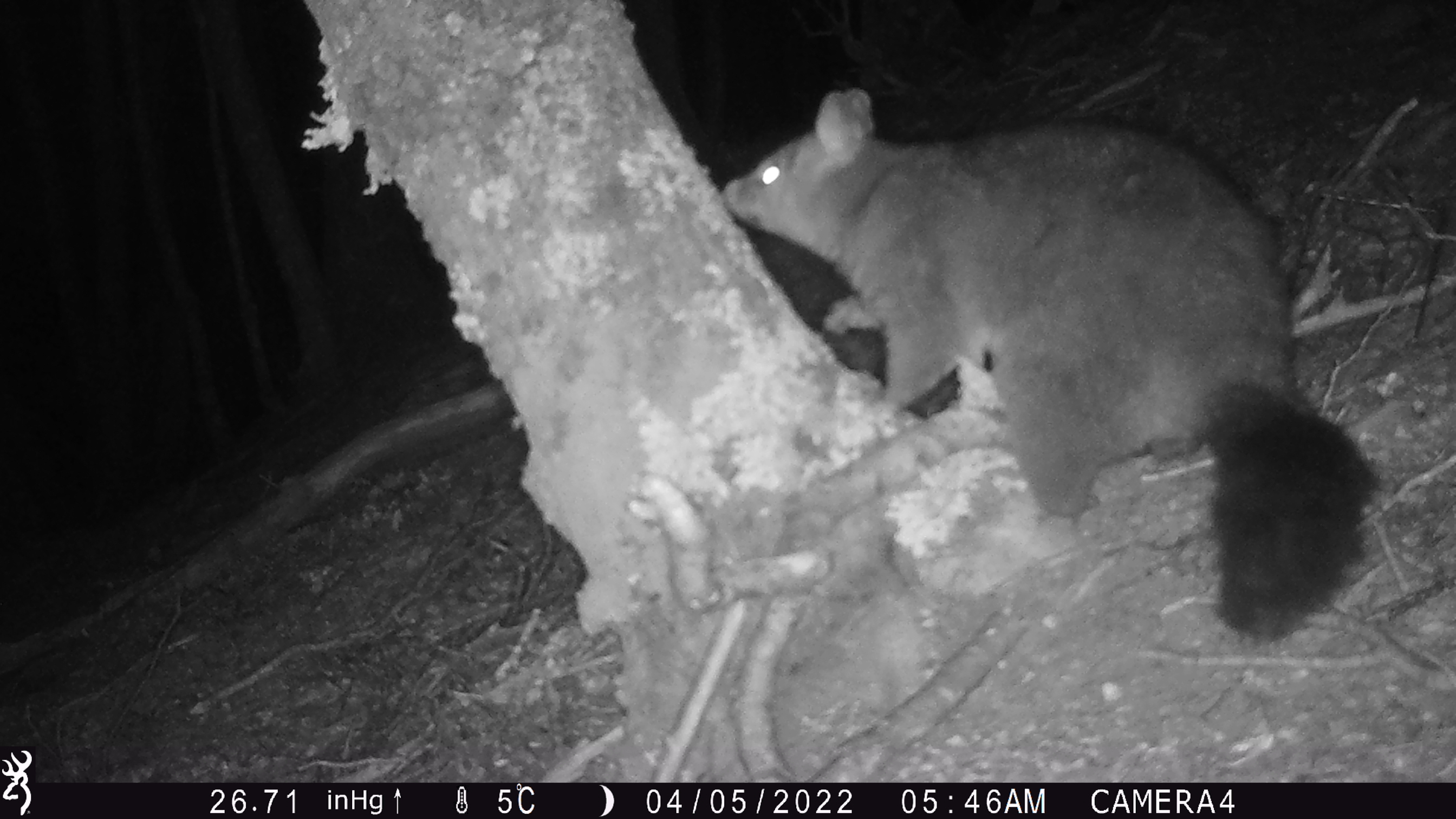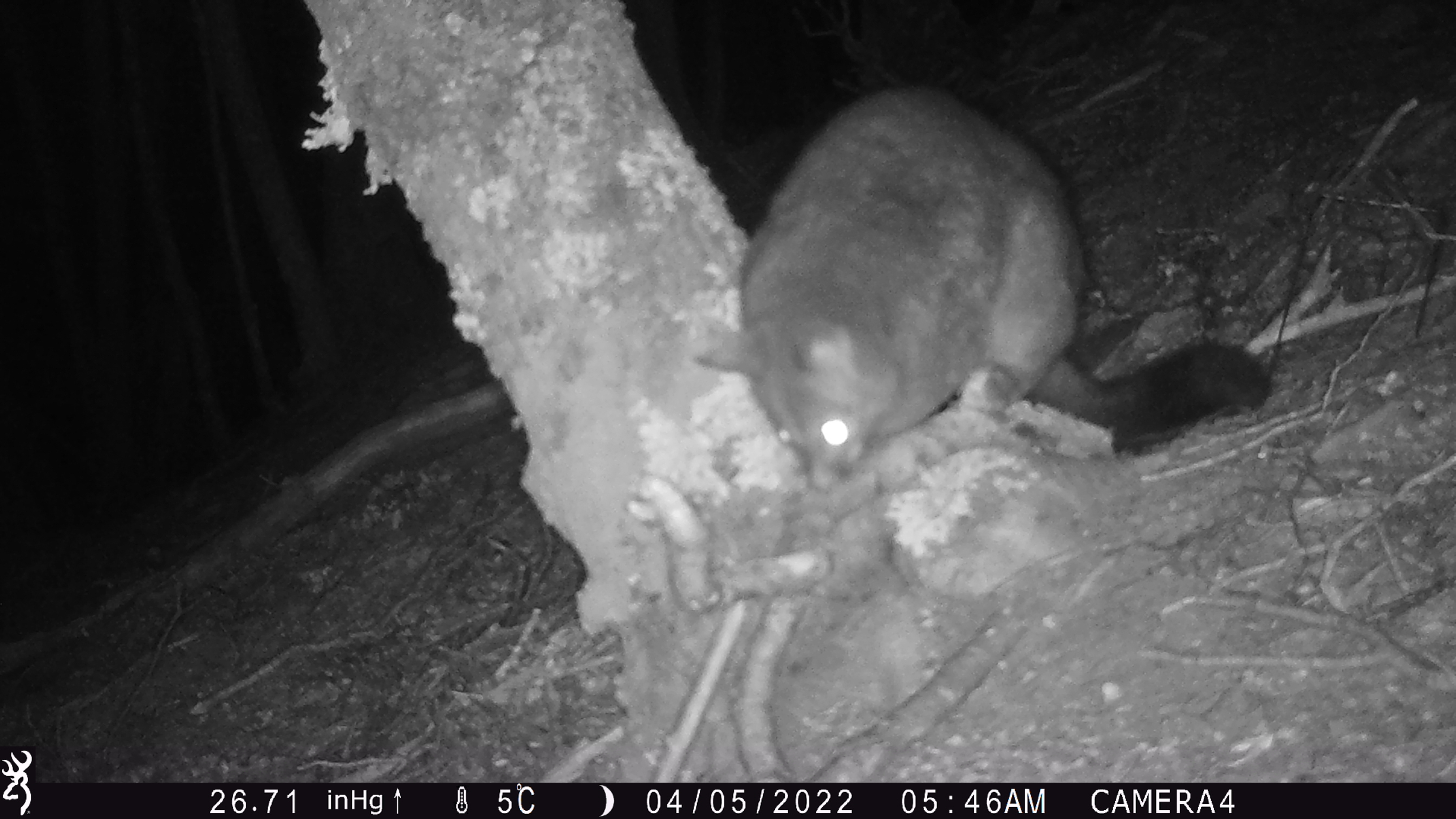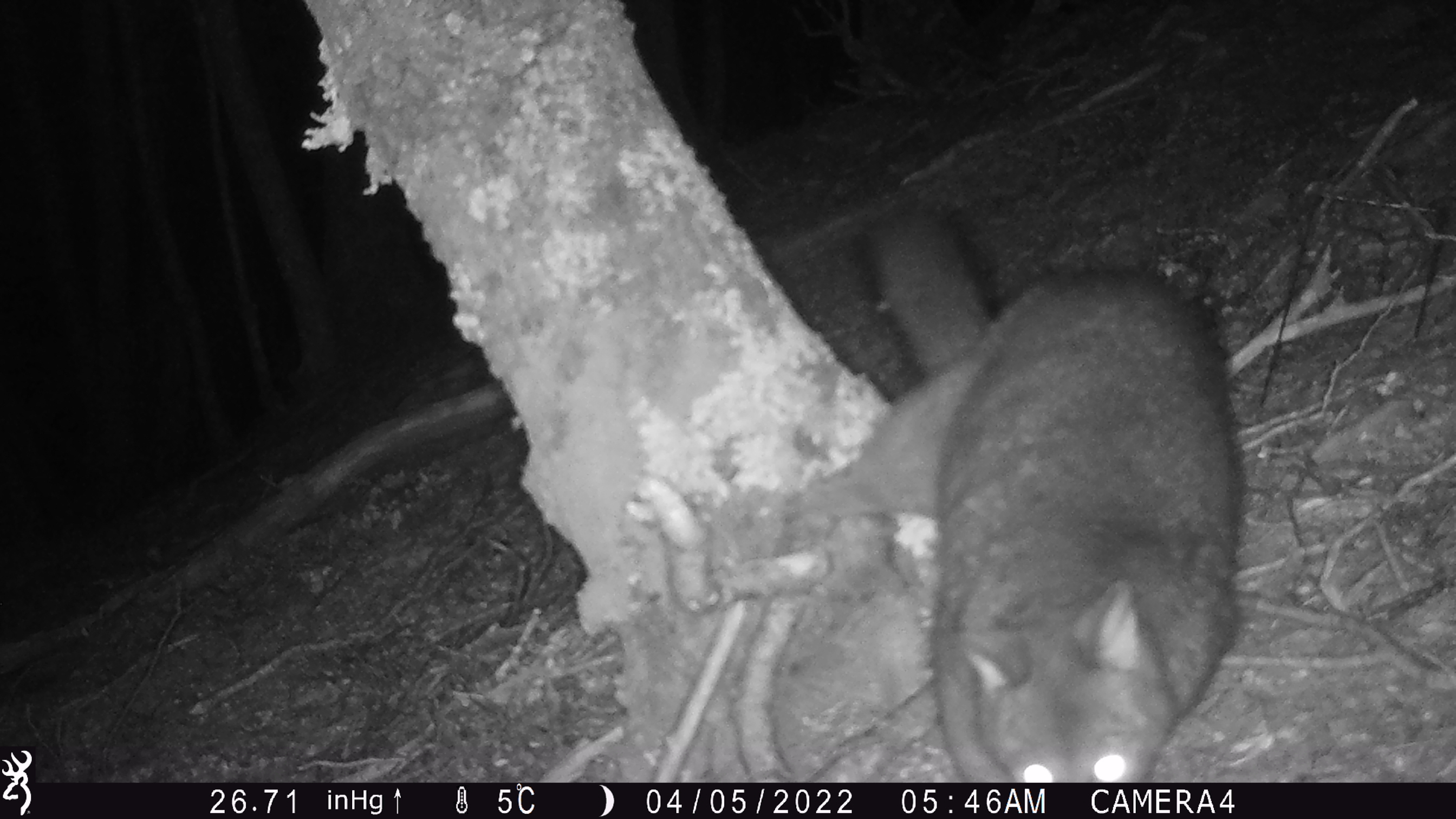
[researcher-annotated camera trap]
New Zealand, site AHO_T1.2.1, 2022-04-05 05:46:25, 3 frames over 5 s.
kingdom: Animalia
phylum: Chordata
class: Mammalia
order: Diprotodontia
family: Phalangeridae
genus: Trichosurus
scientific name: Trichosurus vulpecula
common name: common brushtail possum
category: possum